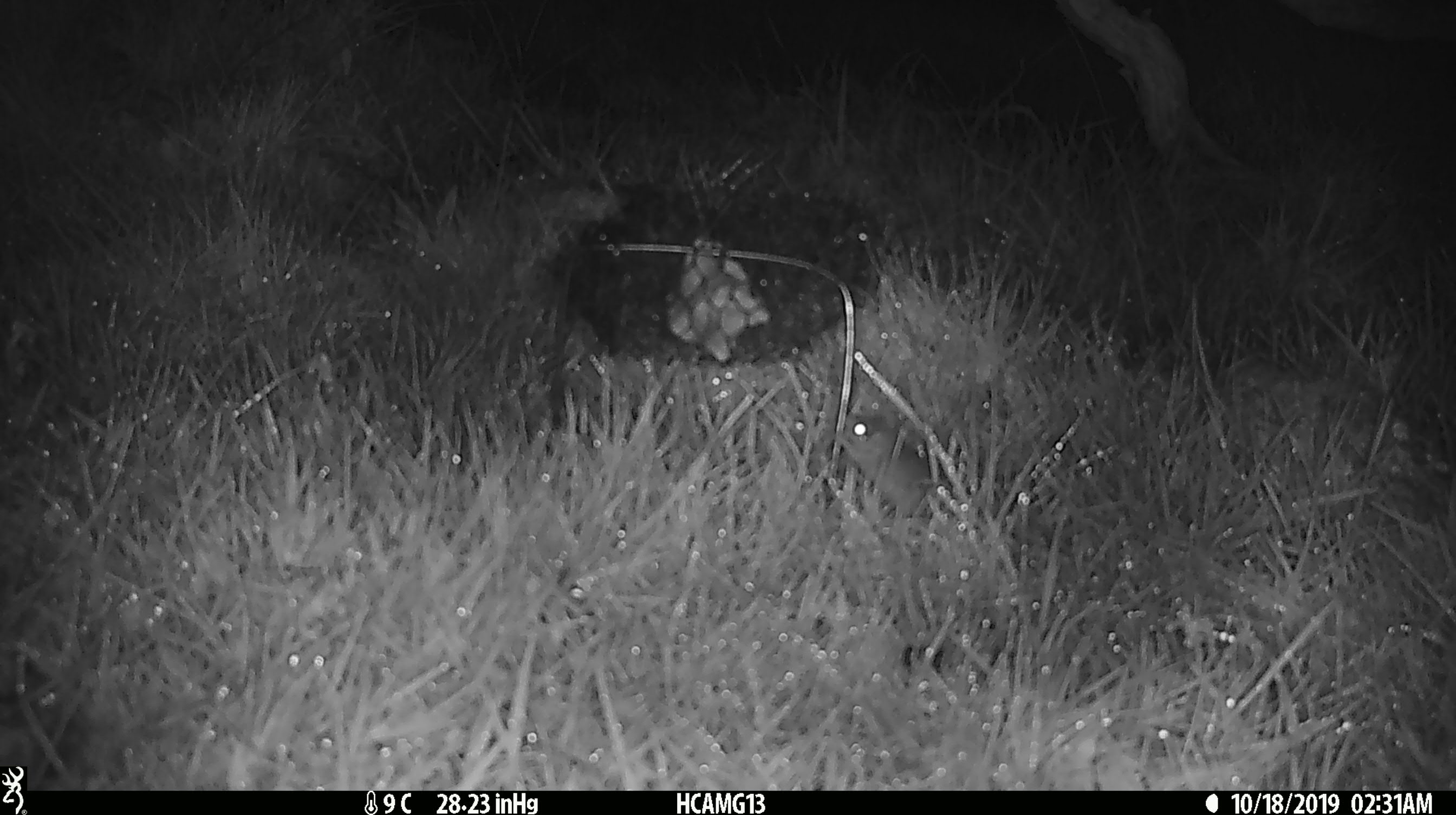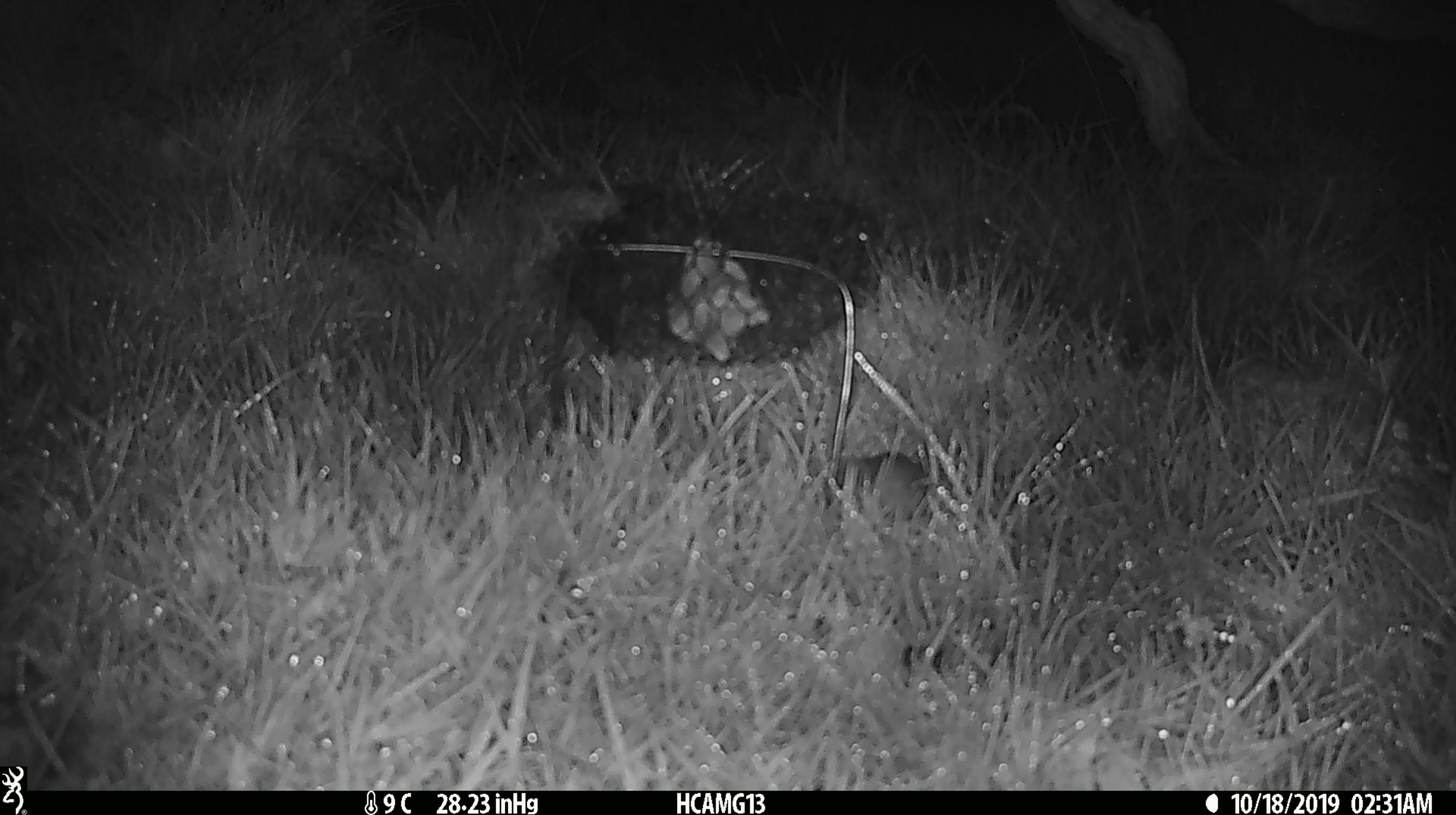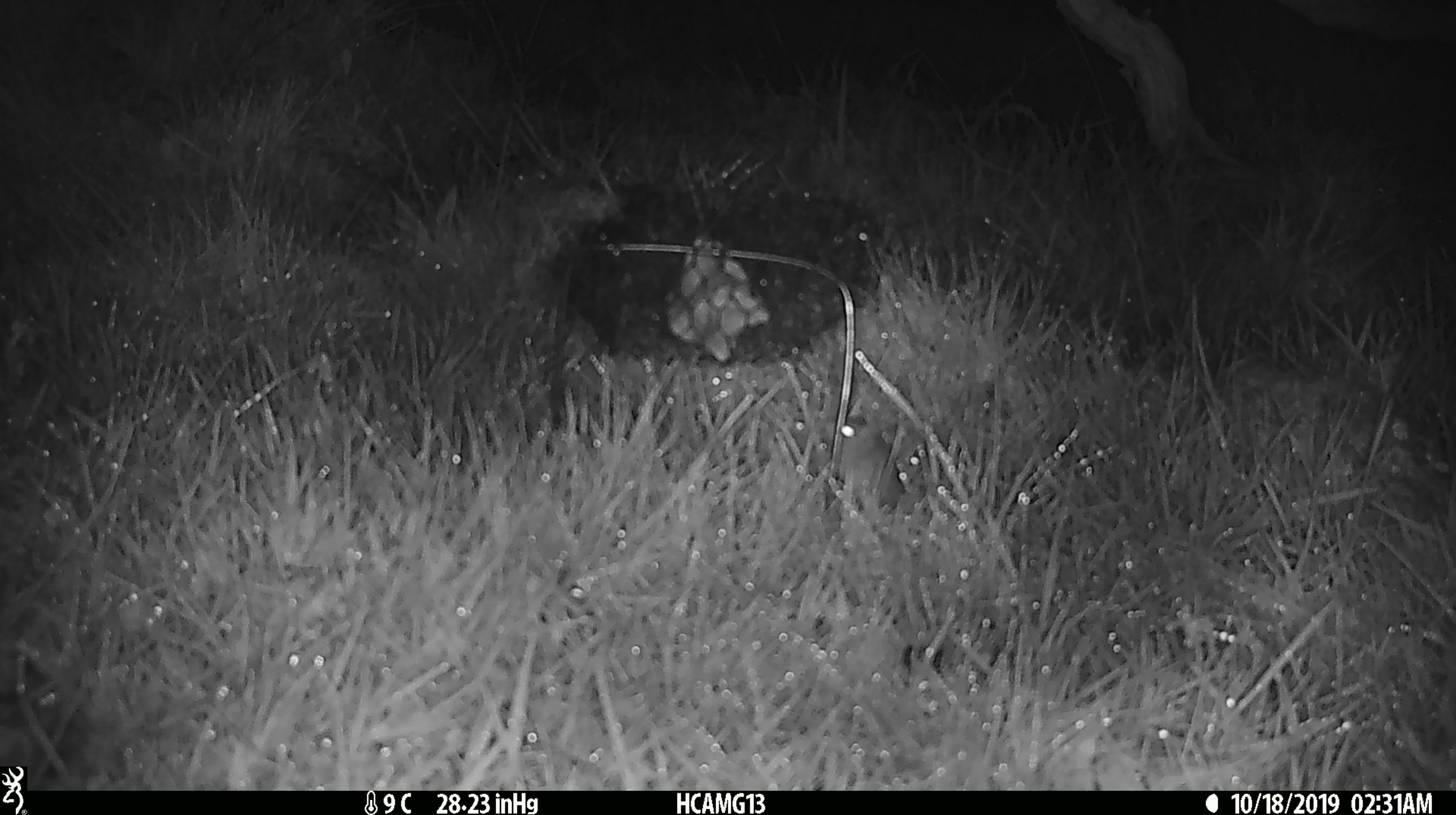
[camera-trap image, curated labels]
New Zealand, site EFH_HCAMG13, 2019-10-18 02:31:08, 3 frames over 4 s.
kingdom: Animalia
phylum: Chordata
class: Mammalia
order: Rodentia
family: Muridae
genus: Mus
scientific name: Mus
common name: mouse